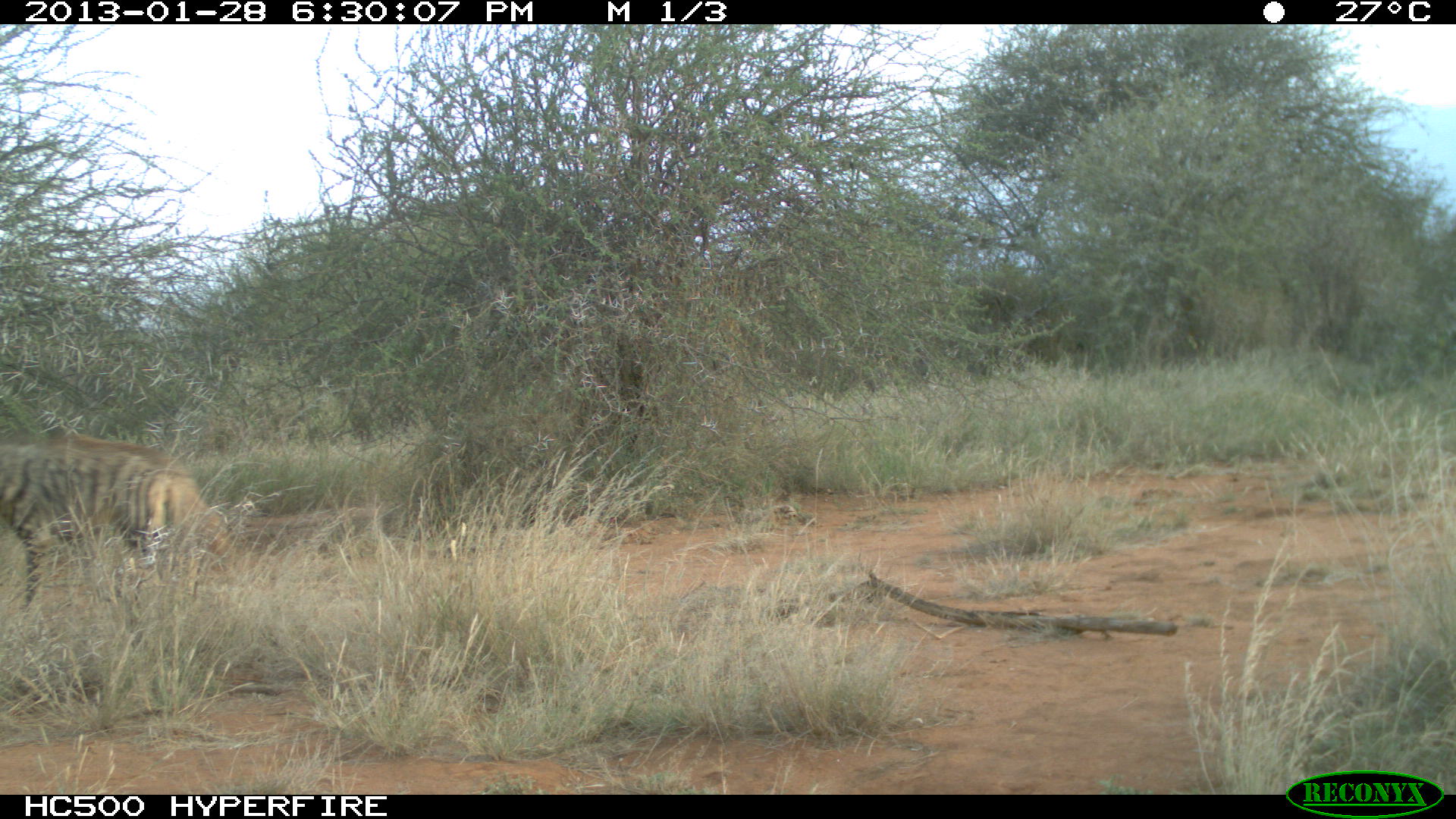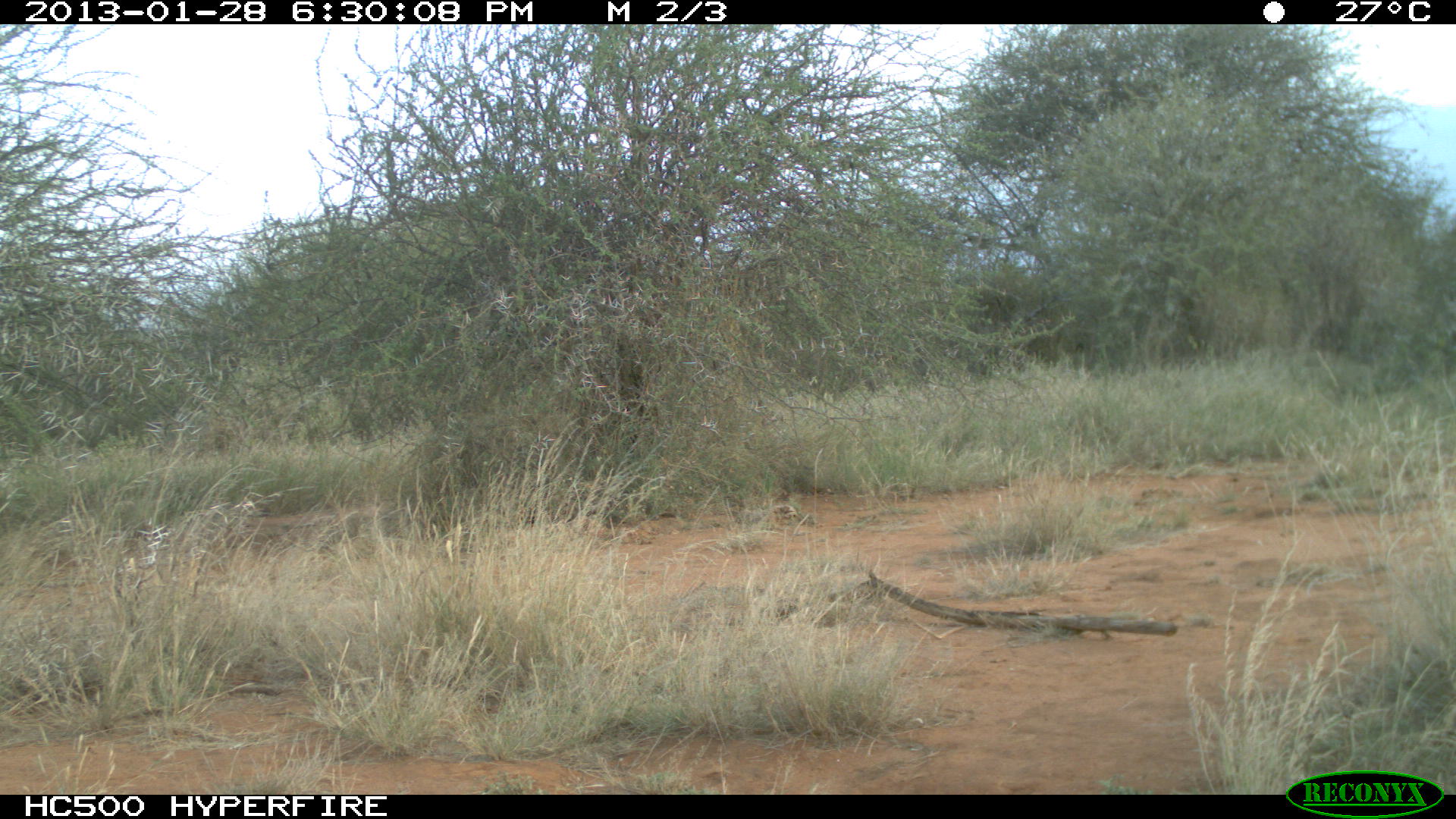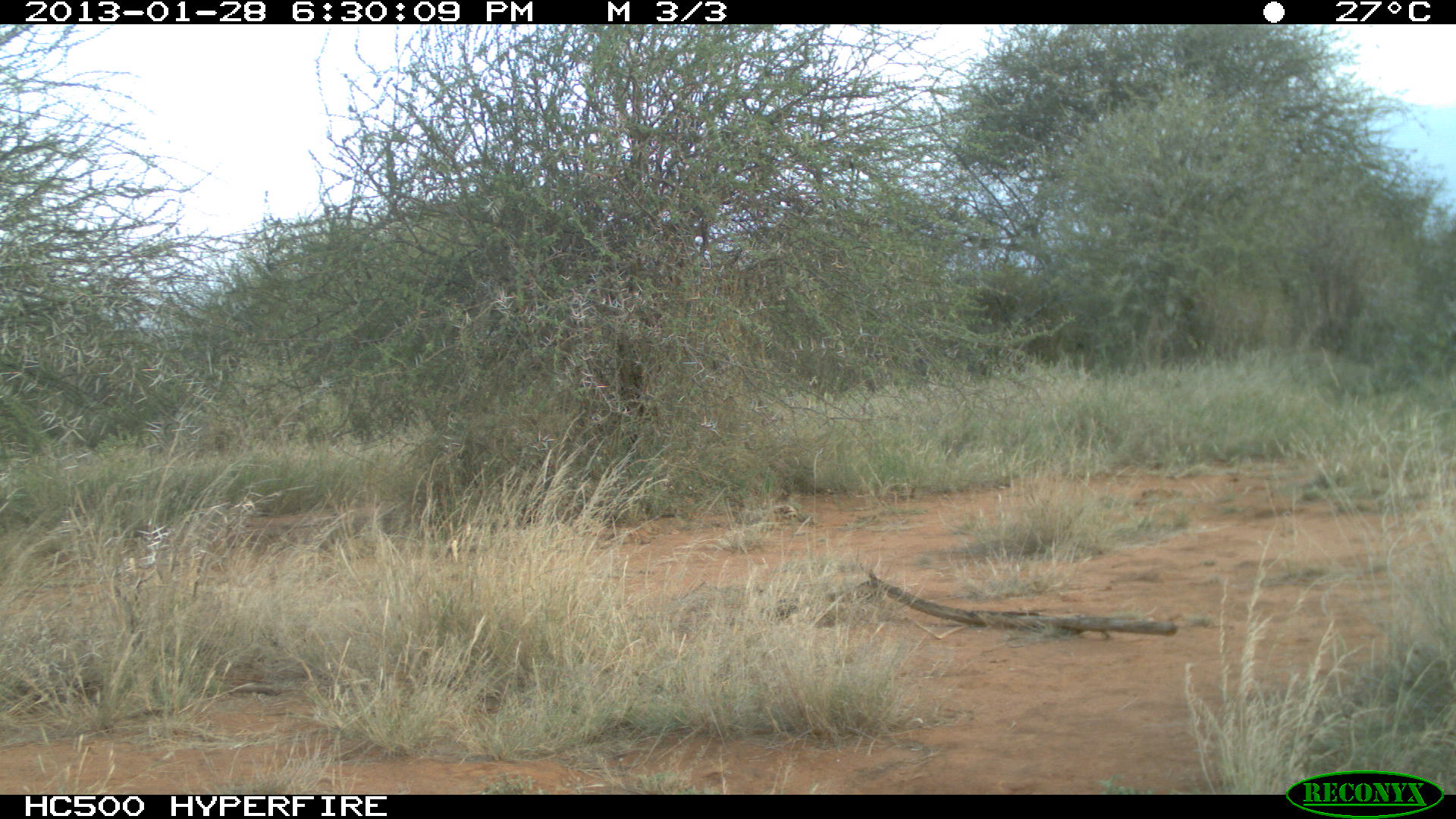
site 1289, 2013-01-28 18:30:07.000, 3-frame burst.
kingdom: Animalia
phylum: Chordata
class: Mammalia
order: Carnivora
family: Hyaenidae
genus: Hyaena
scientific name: Hyaena hyaena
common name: striped hyena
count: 1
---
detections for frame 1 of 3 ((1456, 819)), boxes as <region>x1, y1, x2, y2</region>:
hyaena hyaena: <region>1, 420, 224, 563</region>; <region>0, 455, 176, 608</region>